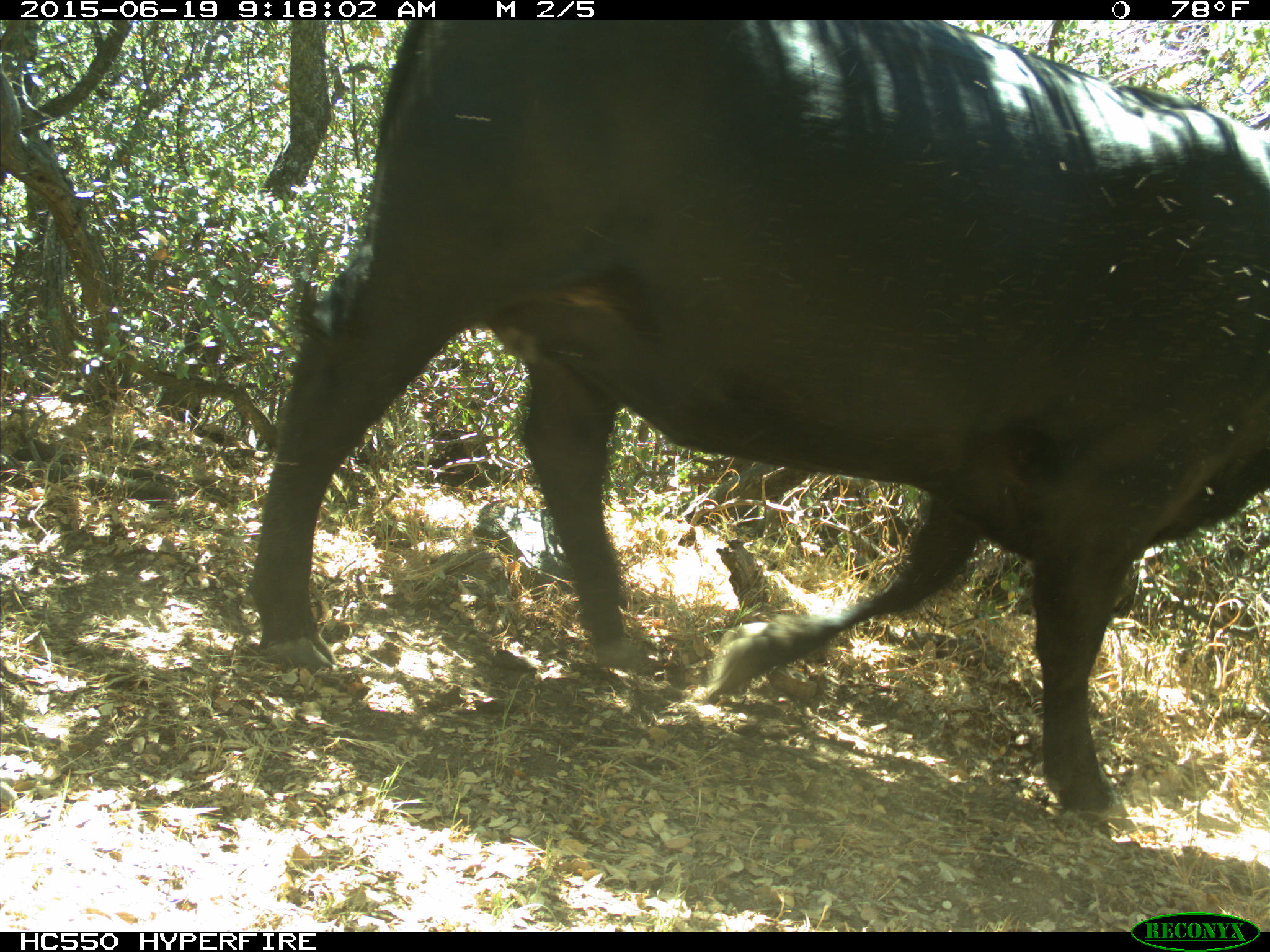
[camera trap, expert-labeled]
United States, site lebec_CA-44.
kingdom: Animalia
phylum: Chordata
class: Mammalia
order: Artiodactyla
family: Bovidae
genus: Bos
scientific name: Bos taurus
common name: domestic cow